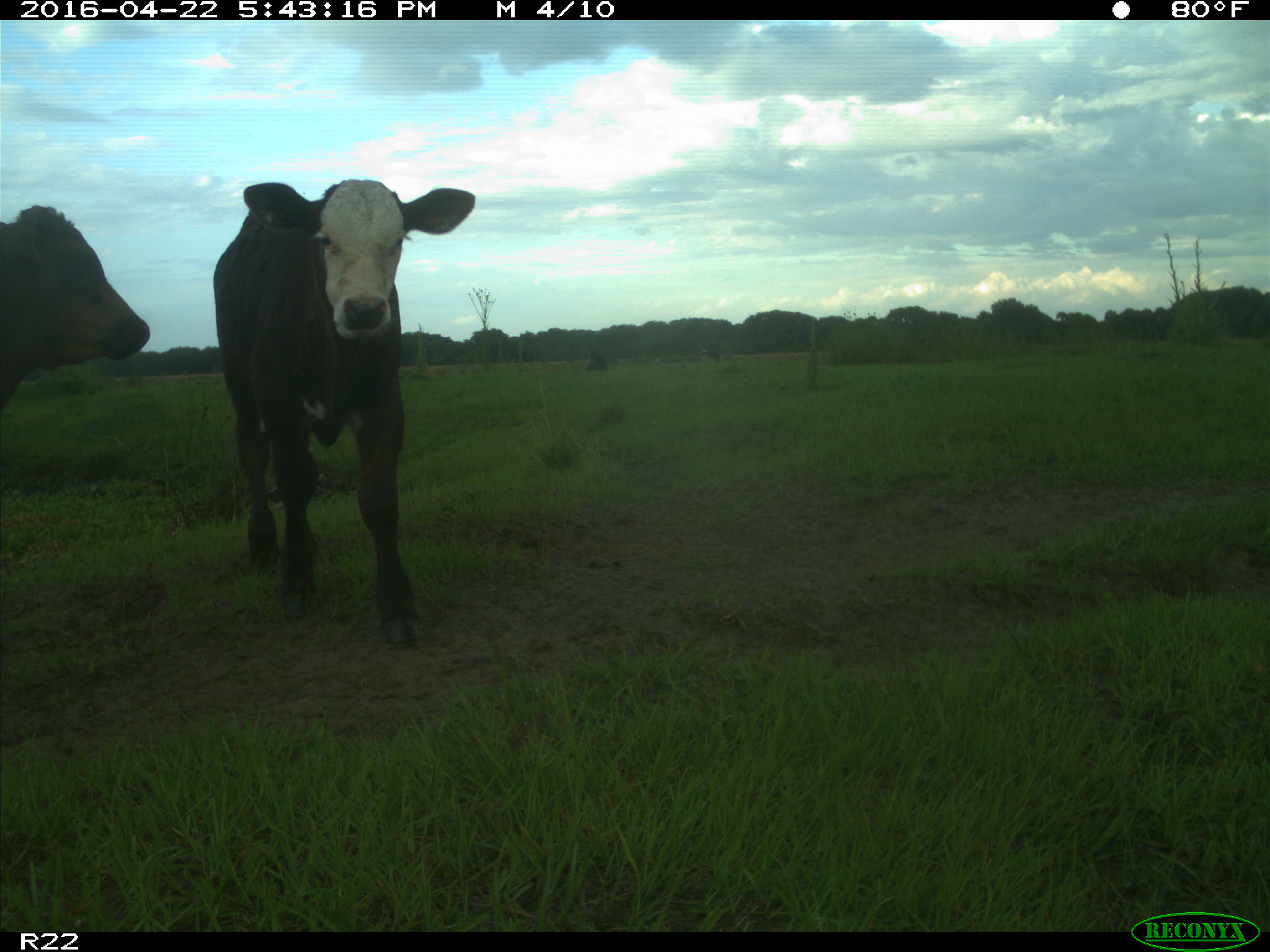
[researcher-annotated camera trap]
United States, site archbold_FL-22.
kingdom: Animalia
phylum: Chordata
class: Mammalia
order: Artiodactyla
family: Bovidae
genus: Bos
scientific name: Bos taurus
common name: domestic cow